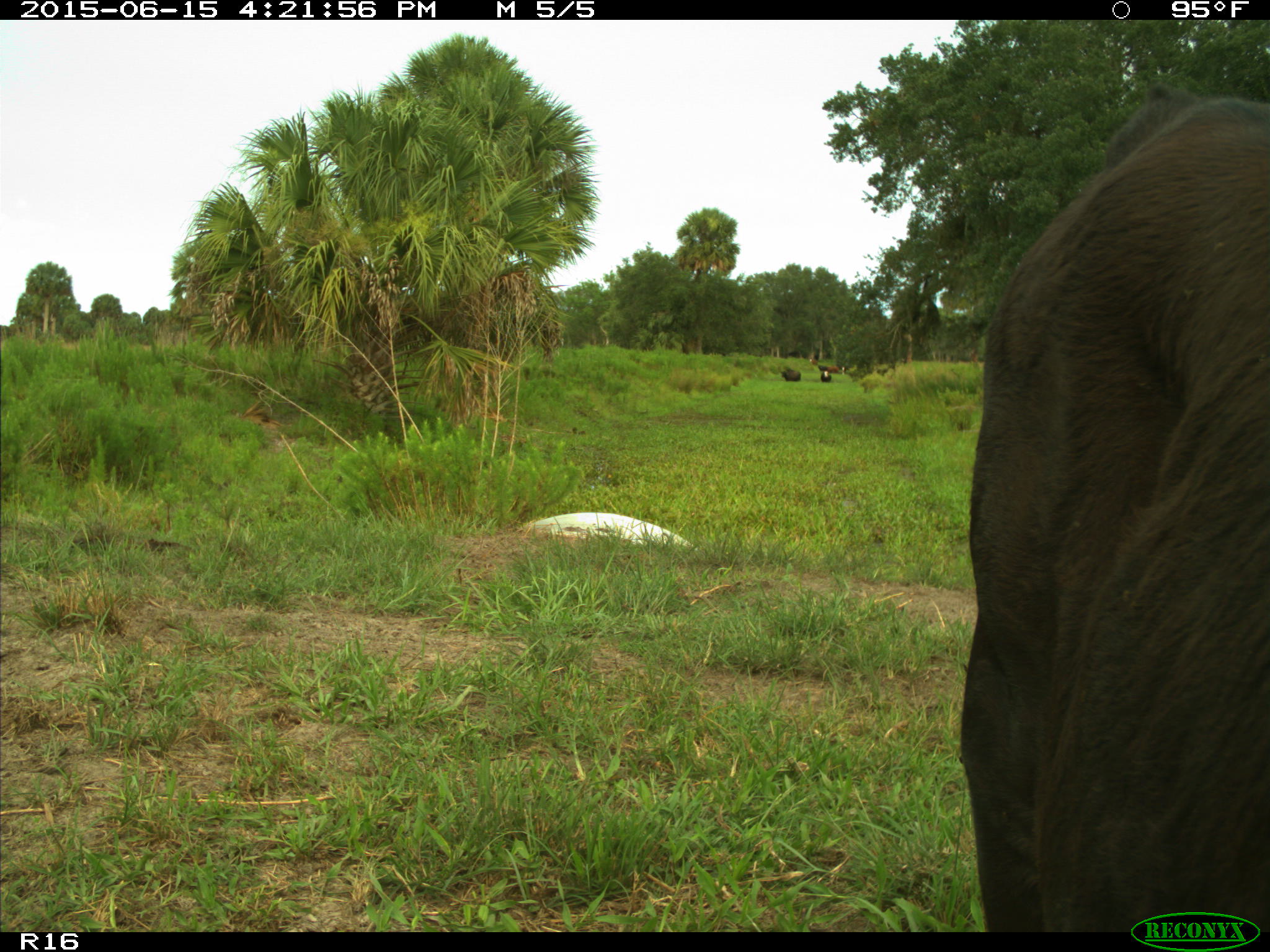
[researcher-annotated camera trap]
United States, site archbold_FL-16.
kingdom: Animalia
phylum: Chordata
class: Mammalia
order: Artiodactyla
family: Bovidae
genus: Bos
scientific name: Bos taurus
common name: domestic cow